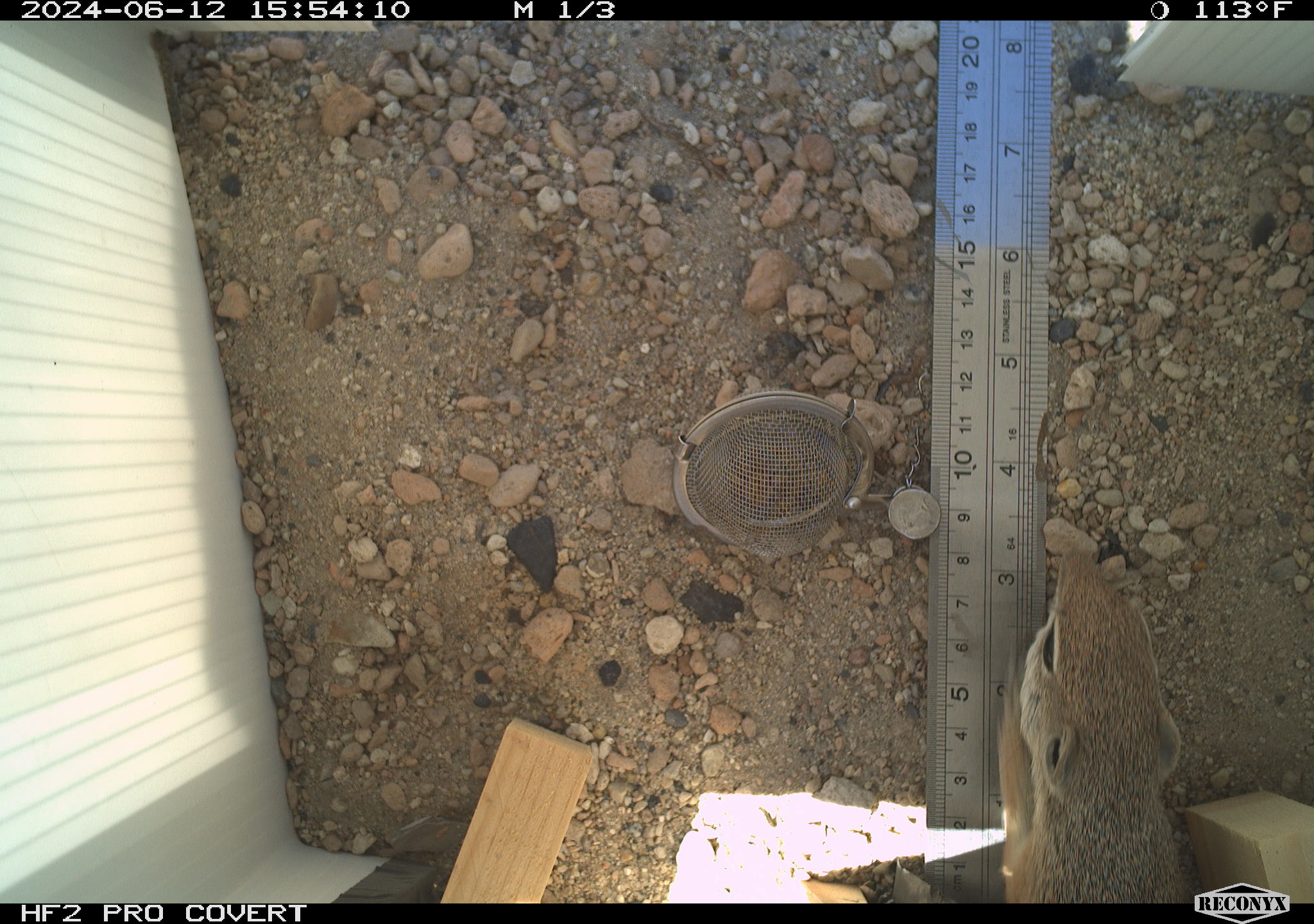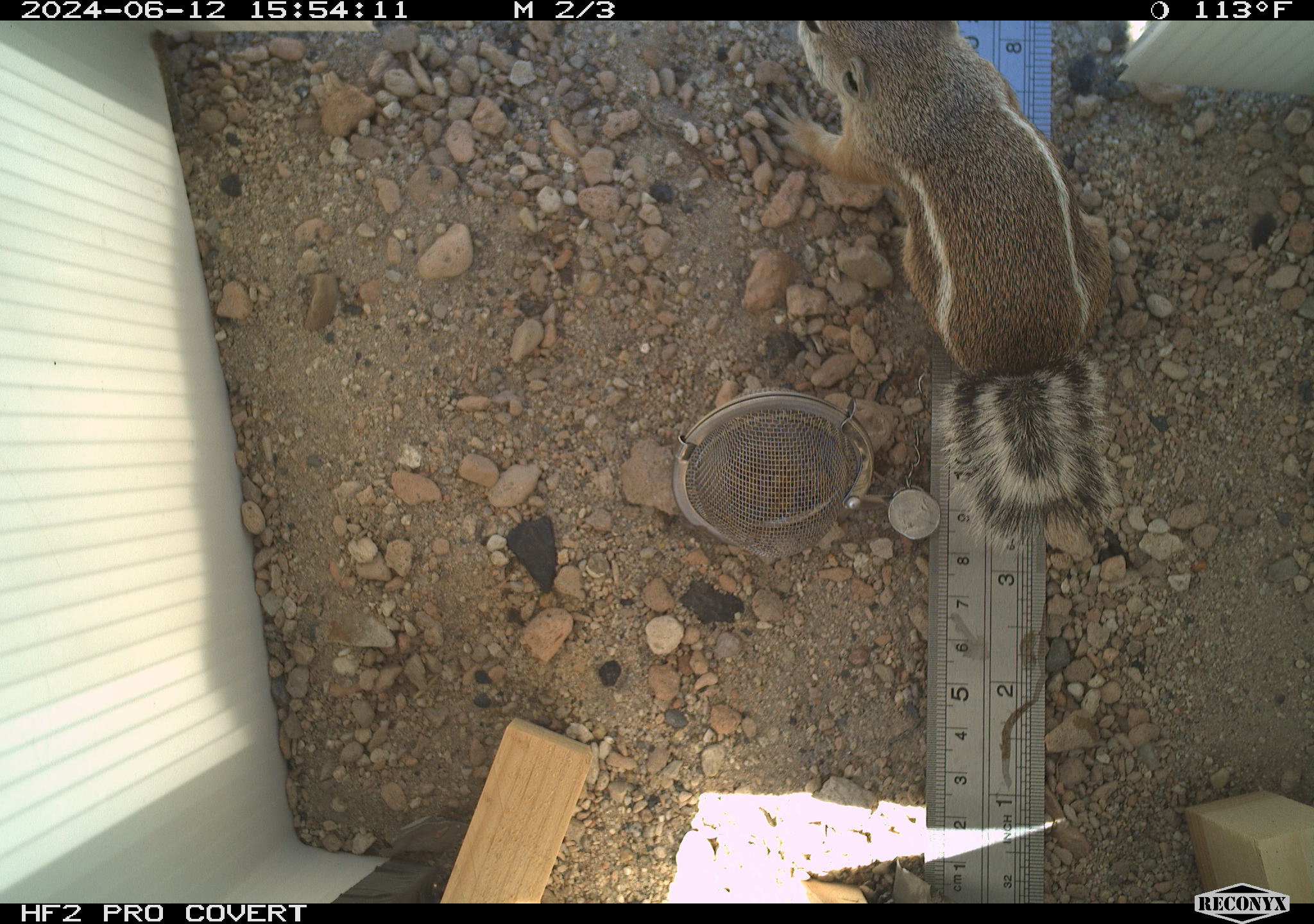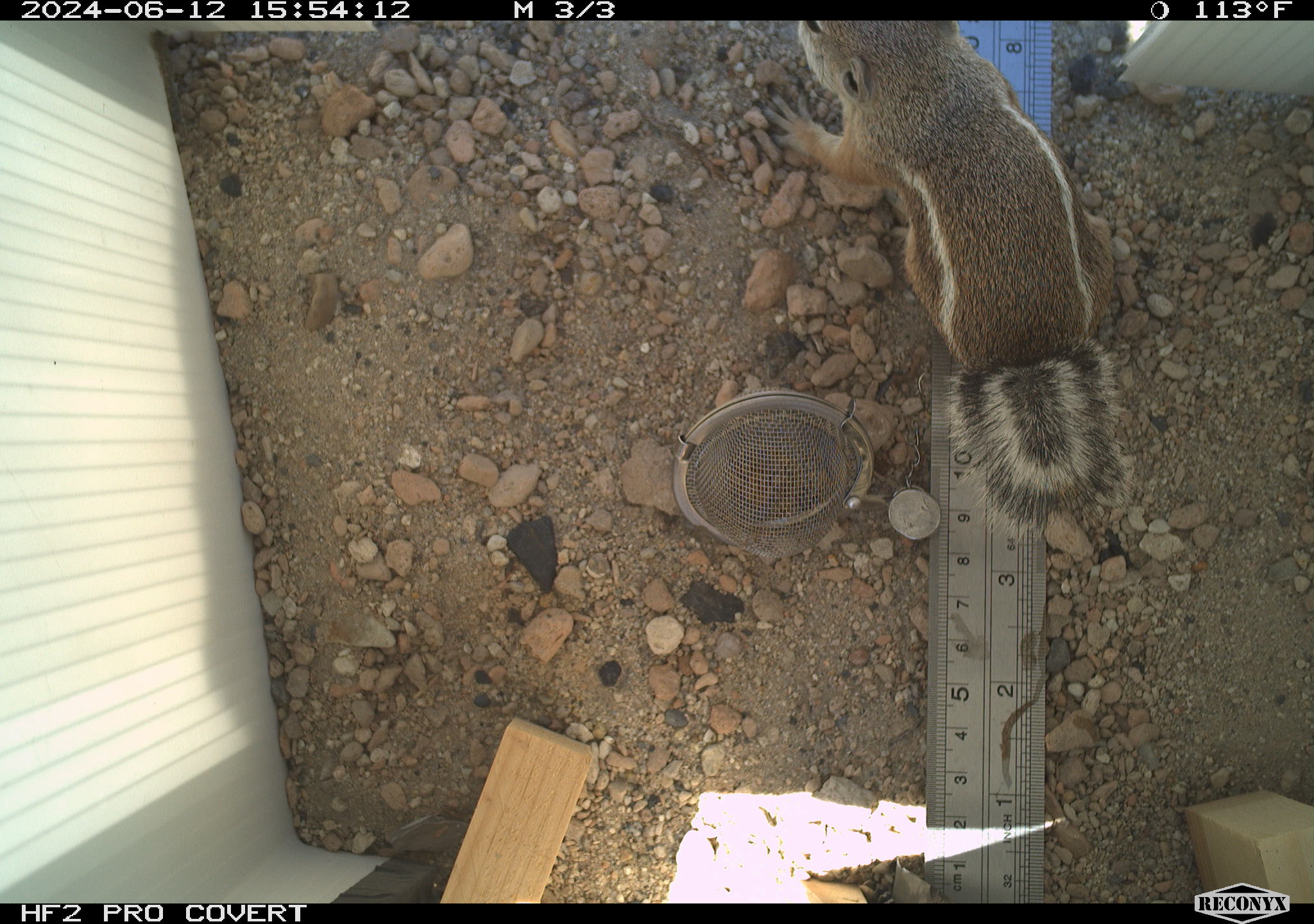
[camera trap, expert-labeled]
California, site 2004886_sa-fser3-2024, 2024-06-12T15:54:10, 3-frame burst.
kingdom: Animalia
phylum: Chordata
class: Mammalia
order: Rodentia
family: Sciuridae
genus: Ammospermophilus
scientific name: Ammospermophilus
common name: antelope ground squirrels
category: ammospermophilus species